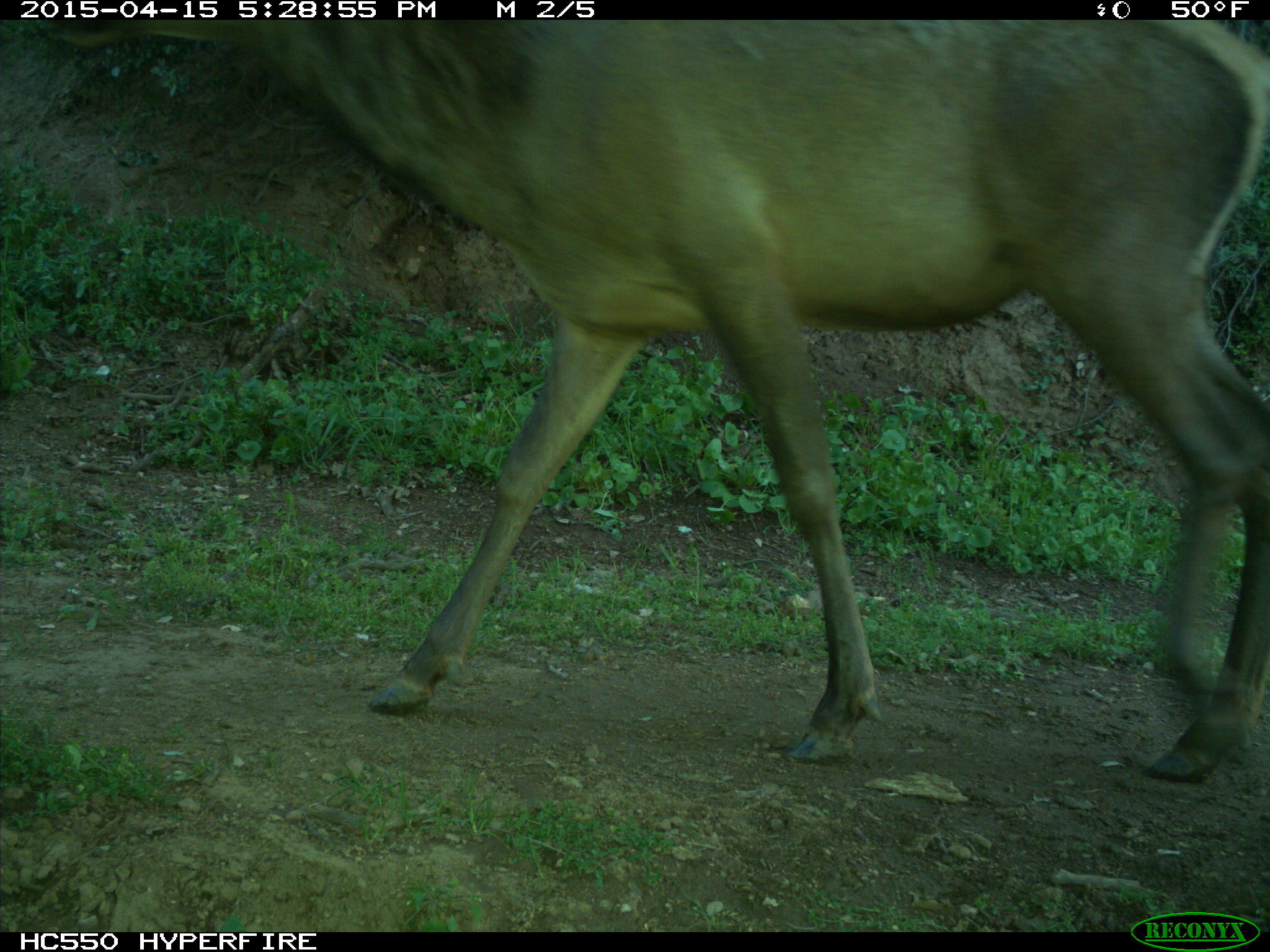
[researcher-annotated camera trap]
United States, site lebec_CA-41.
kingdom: Animalia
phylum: Chordata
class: Mammalia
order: Artiodactyla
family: Cervidae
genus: Cervus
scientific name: Cervus canadensis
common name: elk